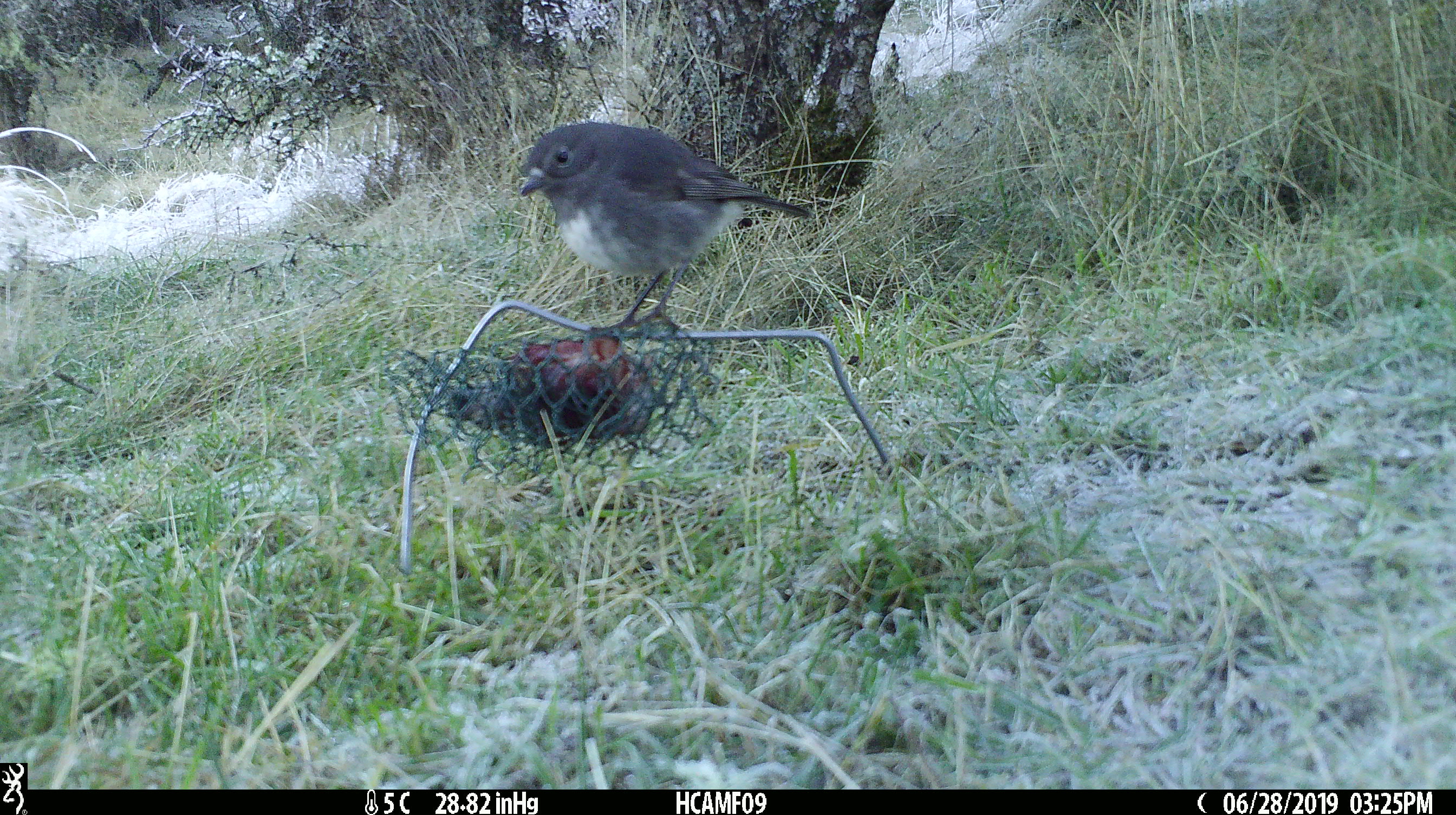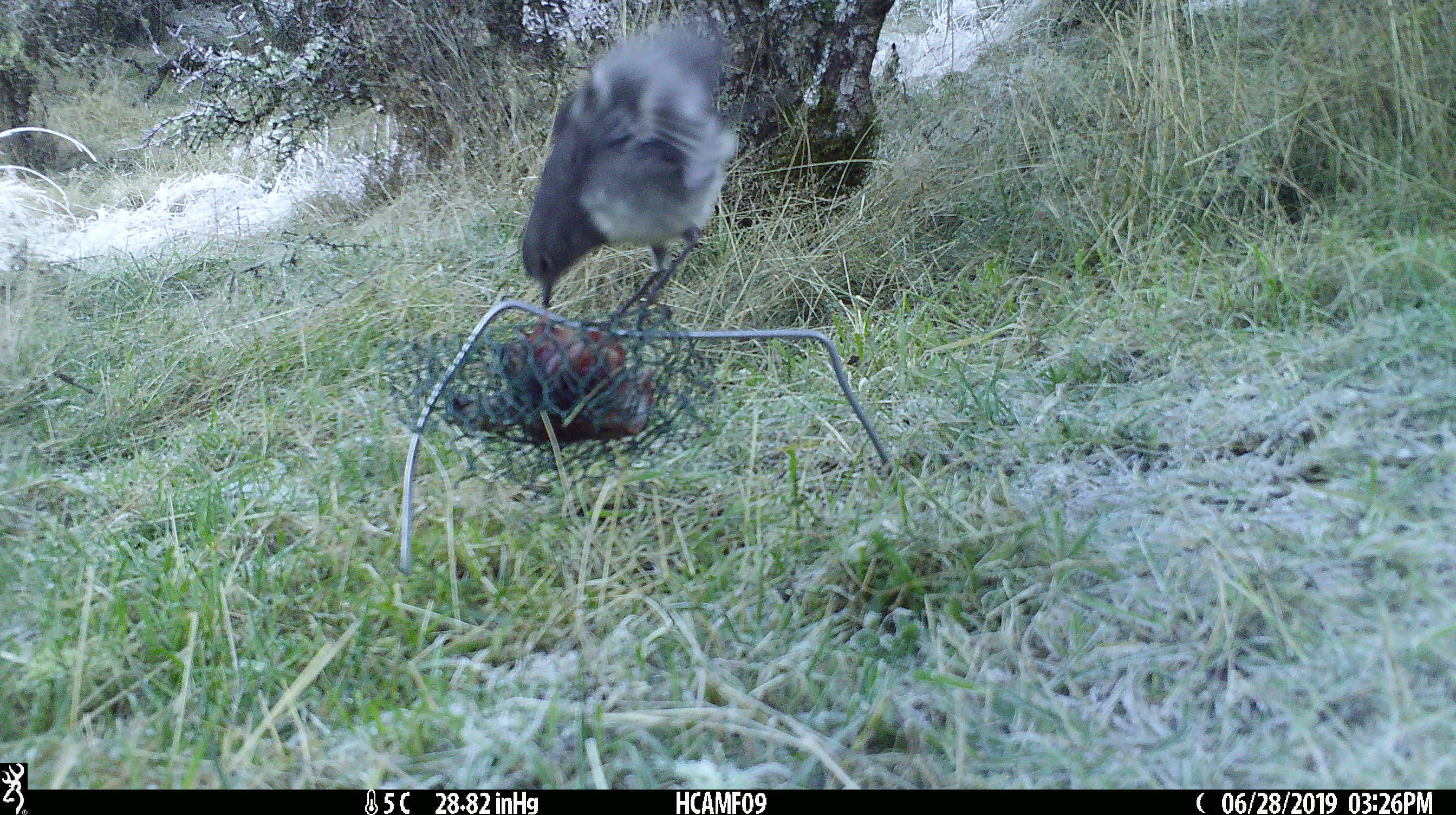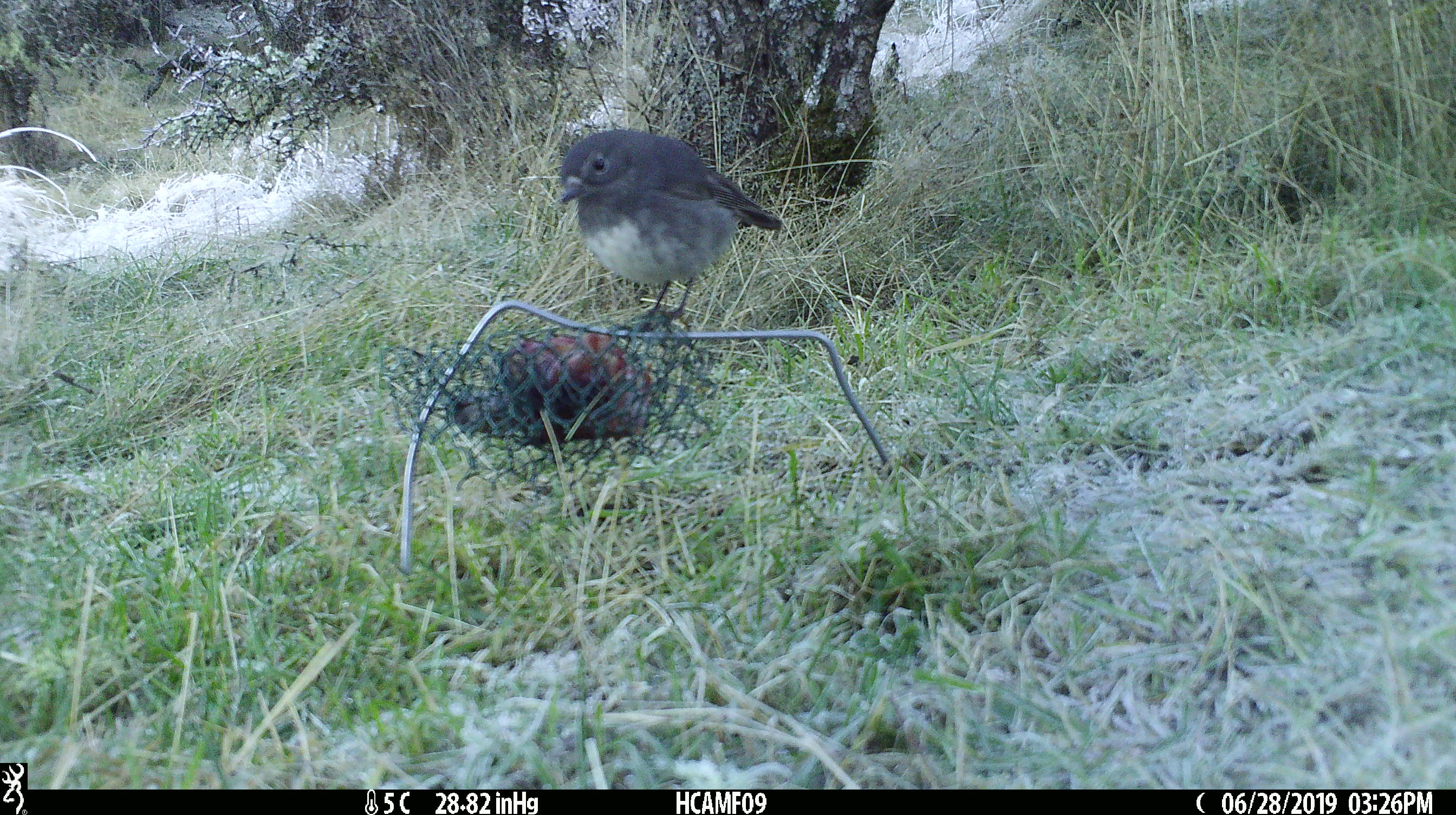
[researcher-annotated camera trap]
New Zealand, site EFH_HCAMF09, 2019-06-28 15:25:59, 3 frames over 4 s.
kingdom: Animalia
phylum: Chordata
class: Aves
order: Passeriformes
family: Petroicidae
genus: Petroica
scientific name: Petroica australis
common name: new zealand robin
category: robin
Robin (new zealand robin) (Petroica australis).